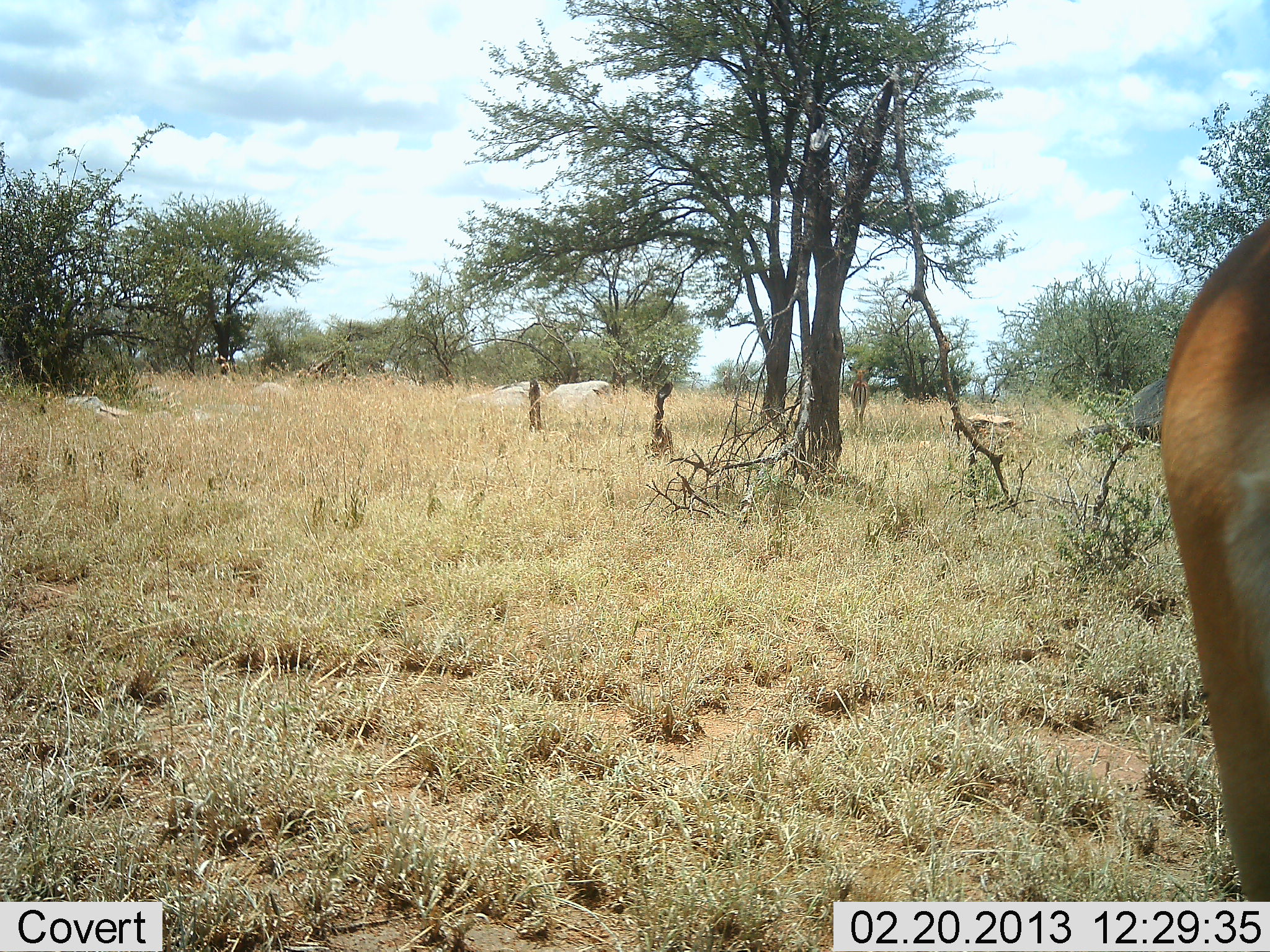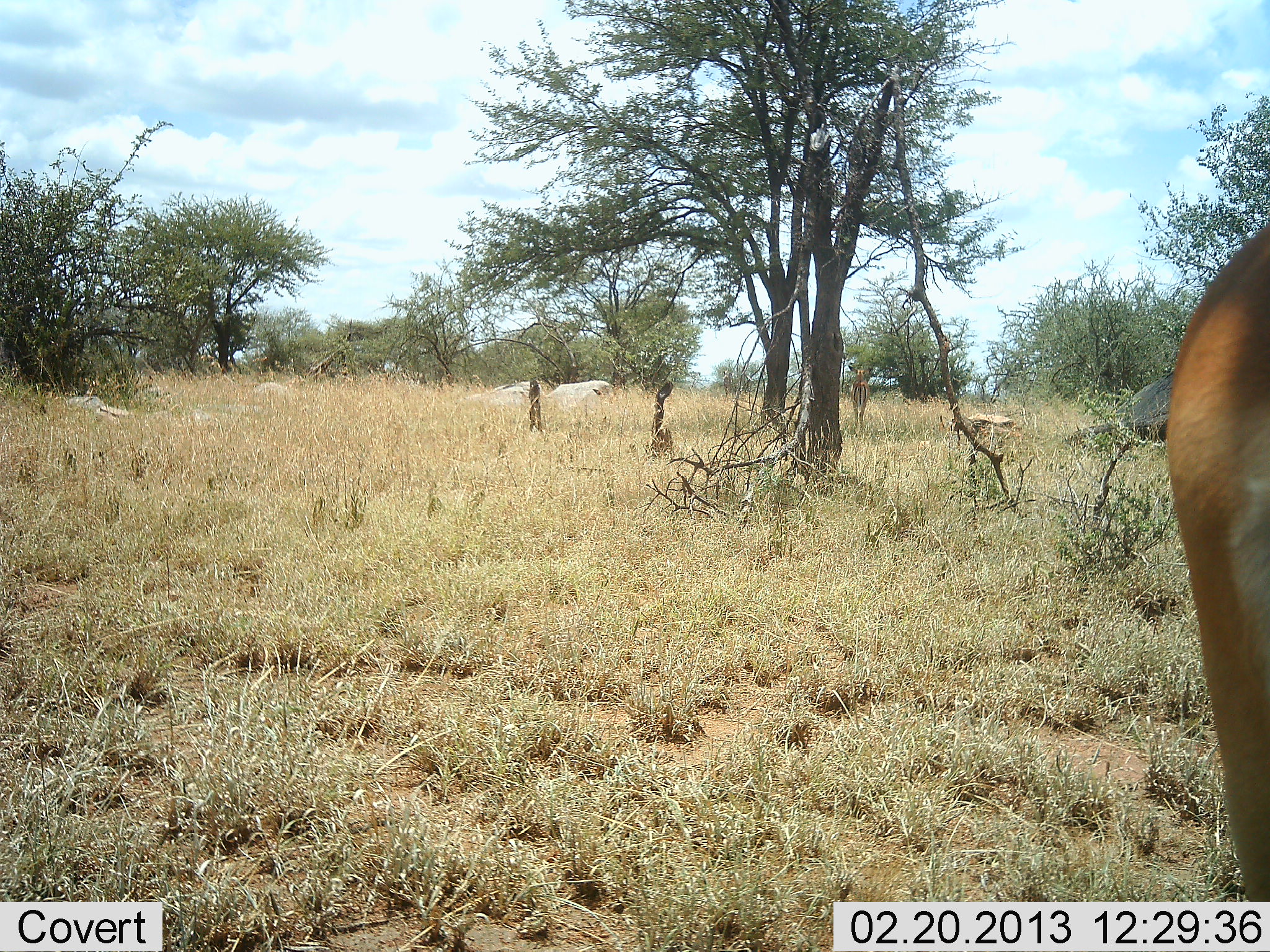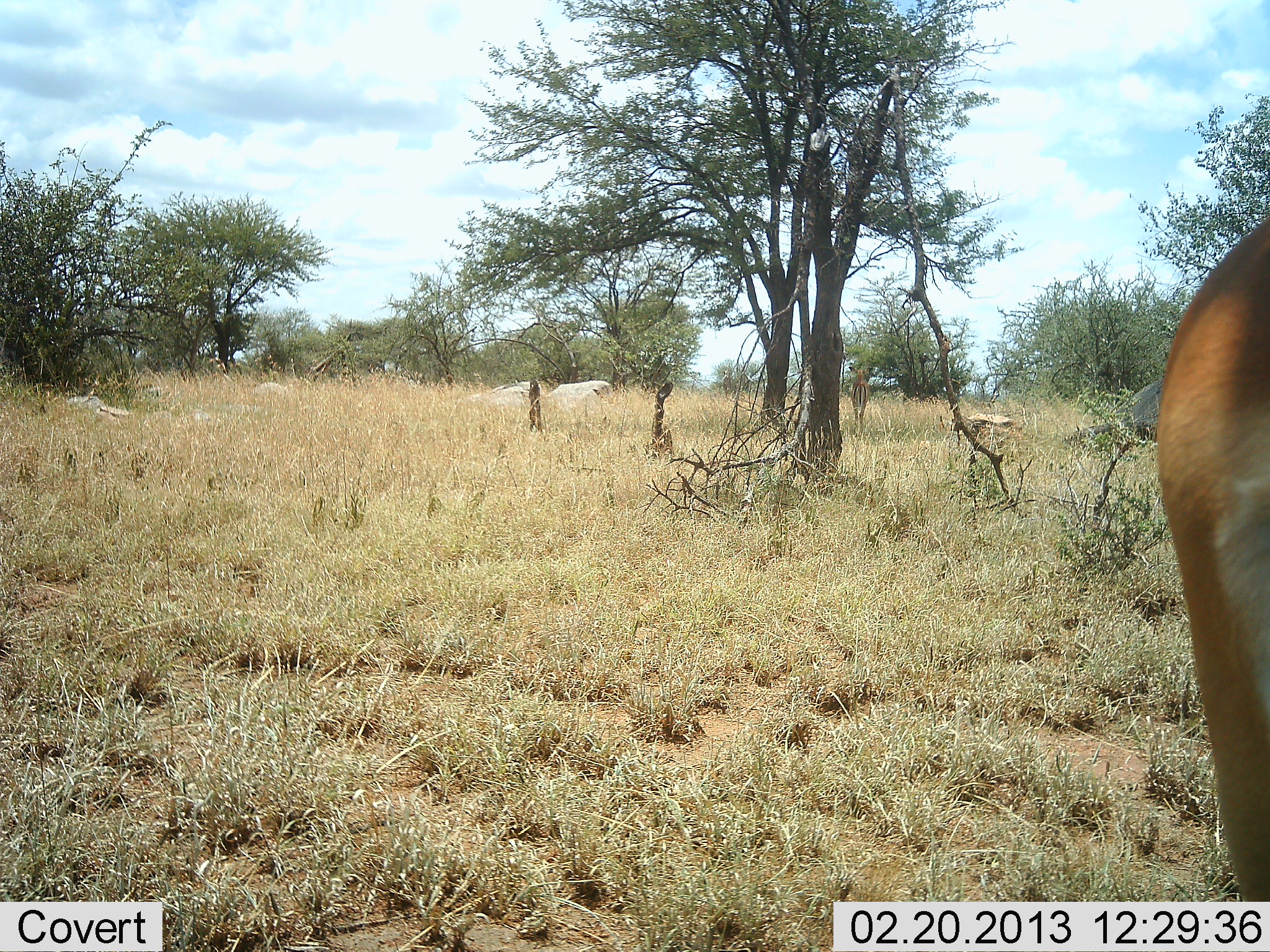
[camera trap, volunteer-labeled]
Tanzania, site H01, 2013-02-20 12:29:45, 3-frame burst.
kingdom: Animalia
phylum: Chordata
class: Mammalia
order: Artiodactyla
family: Bovidae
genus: Aepyceros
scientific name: Aepyceros melampus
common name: impala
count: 1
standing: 100%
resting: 0%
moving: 0%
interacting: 0%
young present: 0%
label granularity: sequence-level